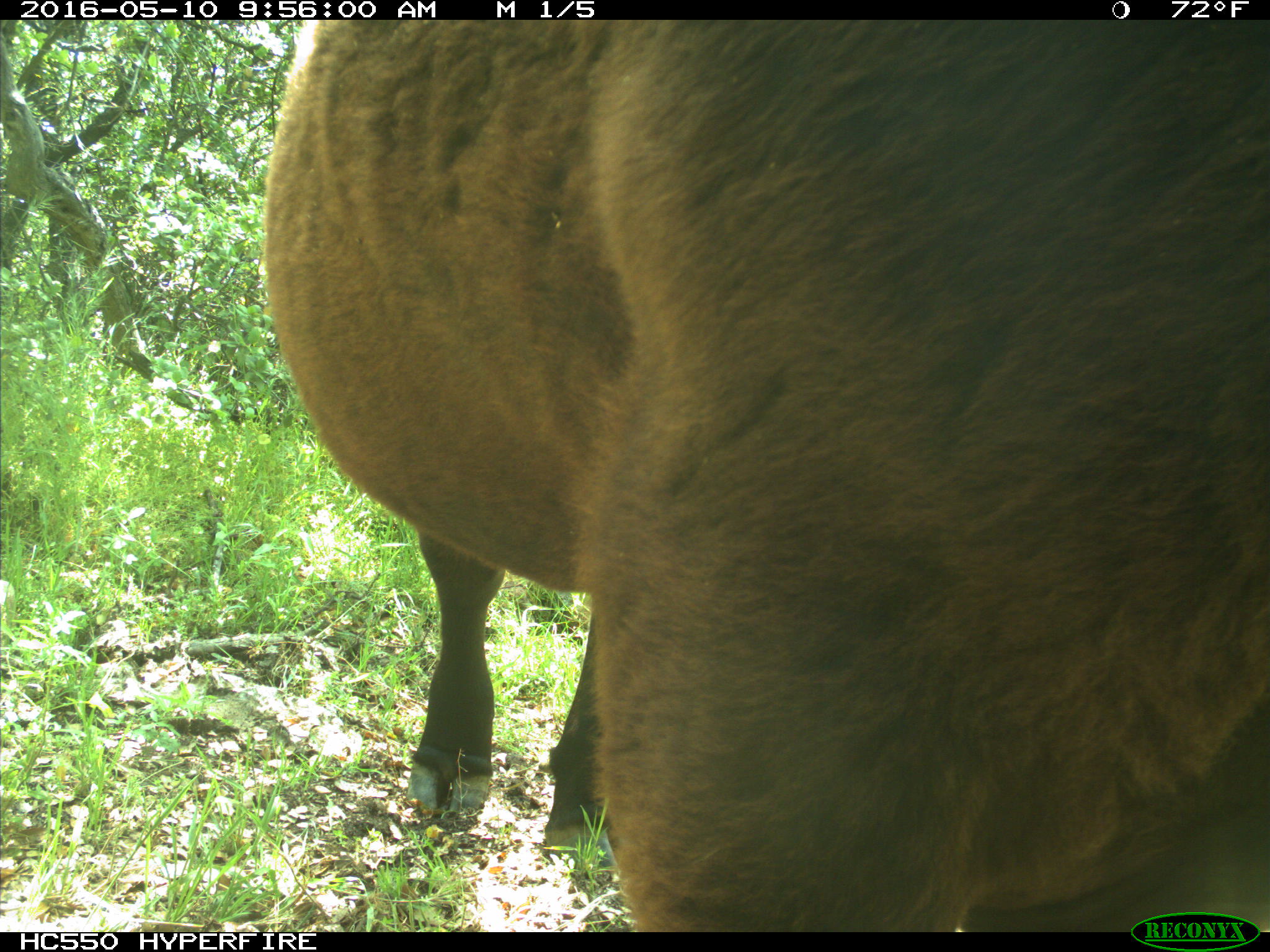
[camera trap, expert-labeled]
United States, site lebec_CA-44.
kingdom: Animalia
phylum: Chordata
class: Mammalia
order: Artiodactyla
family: Bovidae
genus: Bos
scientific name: Bos taurus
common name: domestic cow